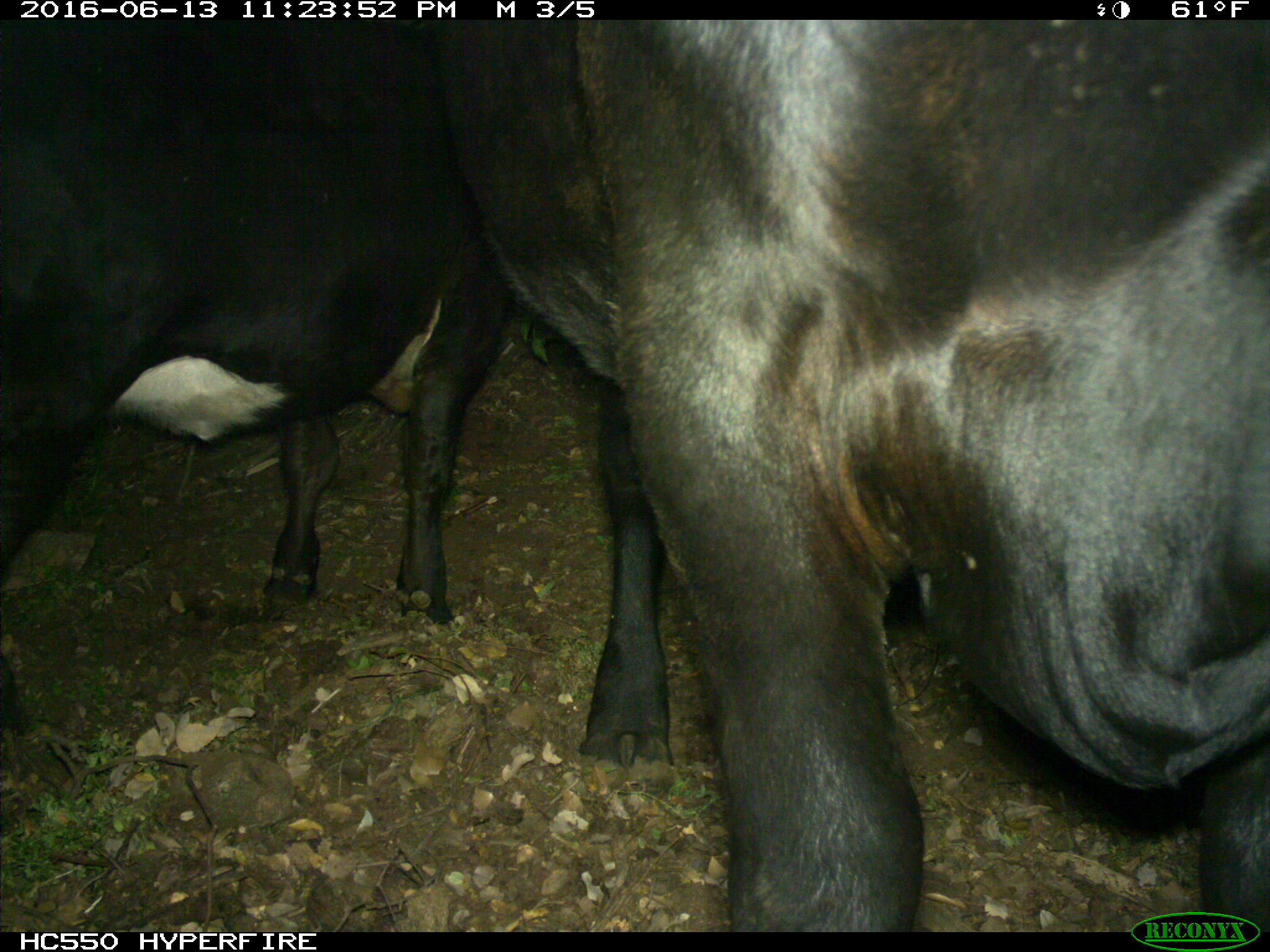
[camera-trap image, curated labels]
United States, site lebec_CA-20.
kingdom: Animalia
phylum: Chordata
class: Mammalia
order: Artiodactyla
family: Bovidae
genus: Bos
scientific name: Bos taurus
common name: domestic cow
Bos taurus (domestic cow).